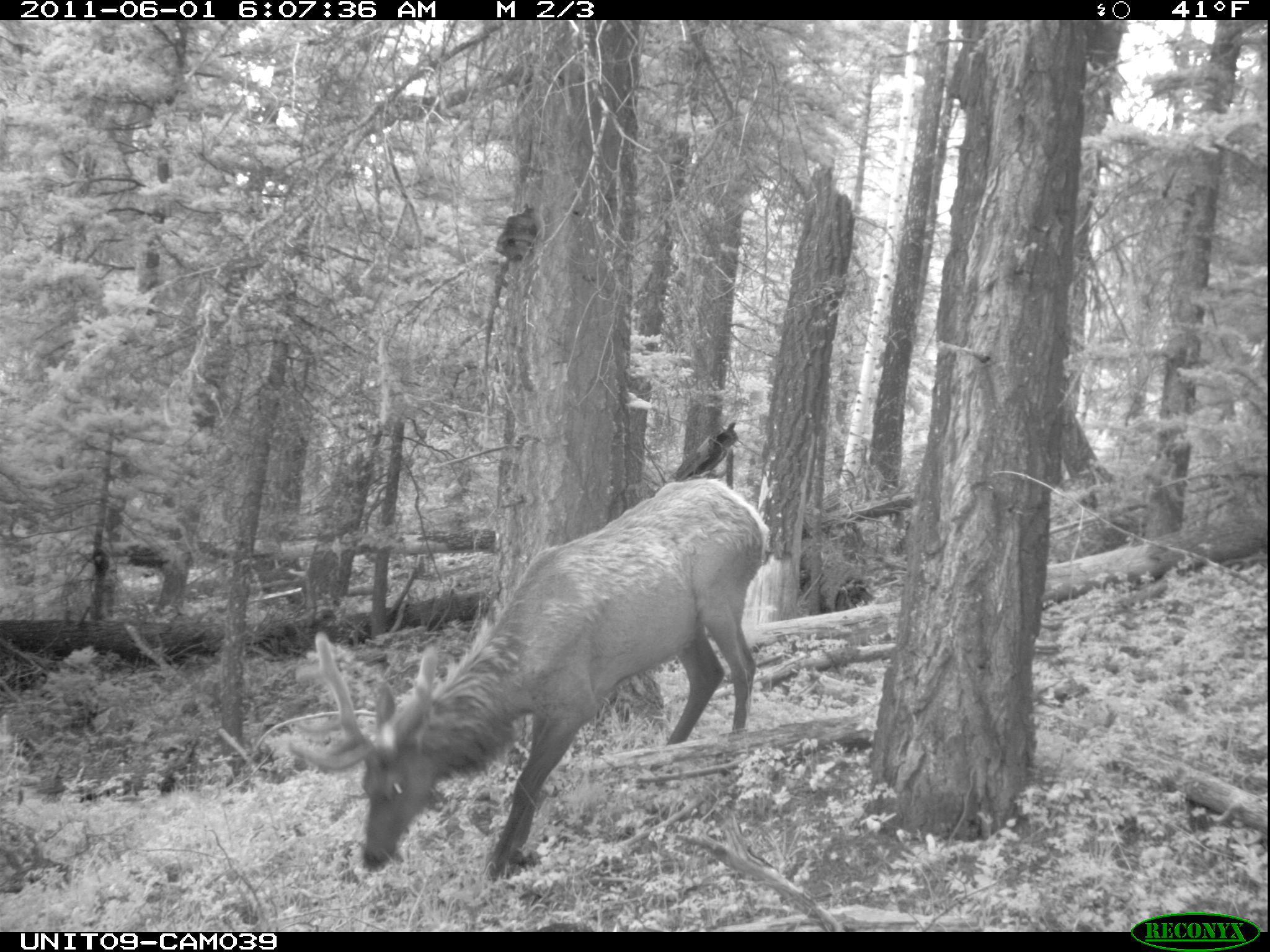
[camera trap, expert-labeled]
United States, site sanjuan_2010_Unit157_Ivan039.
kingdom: Animalia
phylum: Chordata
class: Mammalia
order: Artiodactyla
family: Cervidae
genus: Cervus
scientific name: Cervus elaphus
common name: red deer